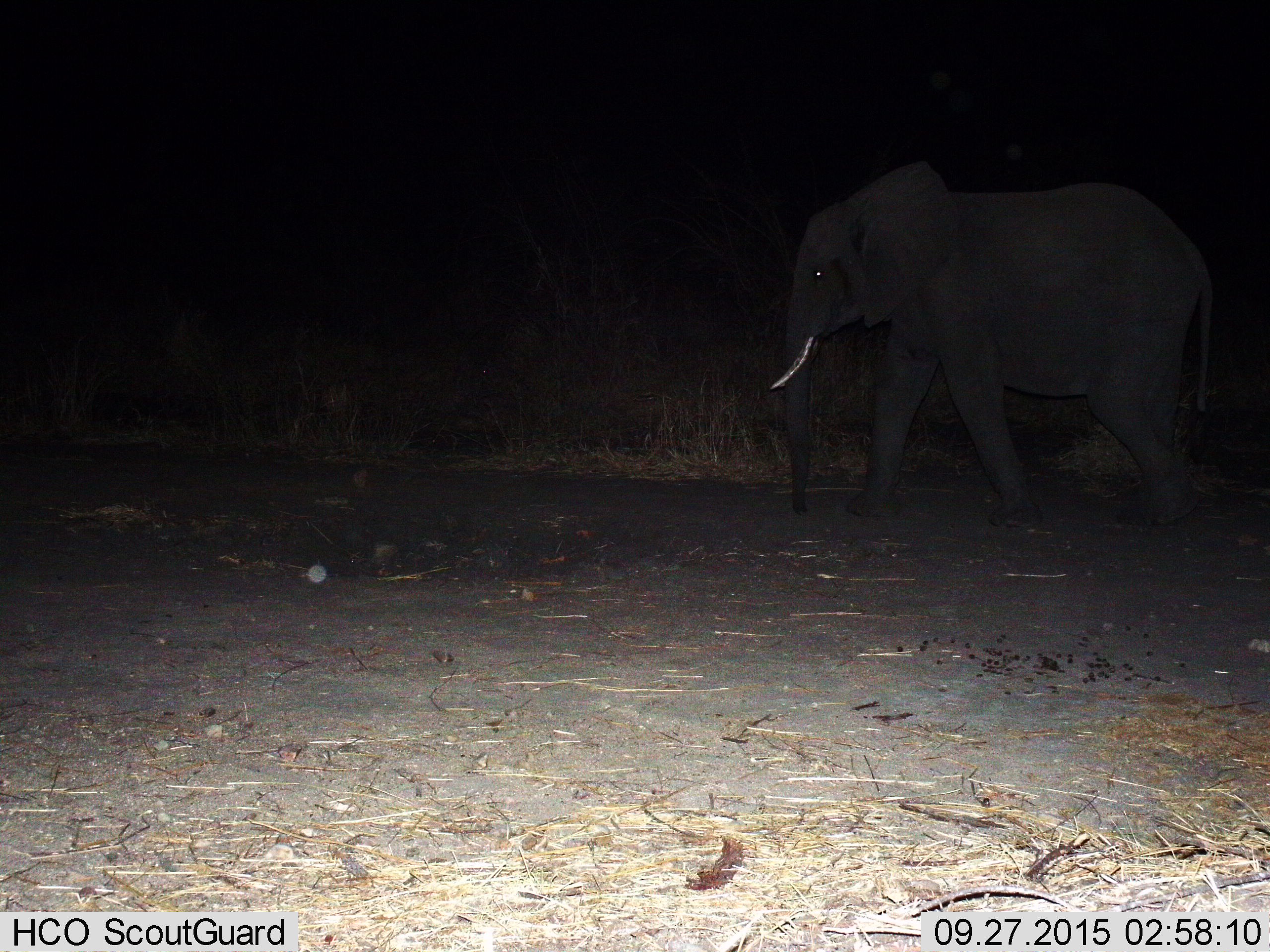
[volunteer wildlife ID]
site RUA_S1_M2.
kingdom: Animalia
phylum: Chordata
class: Mammalia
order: Proboscidea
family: Elephantidae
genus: Loxodonta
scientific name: Loxodonta africana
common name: african bush elephant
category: elephant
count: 1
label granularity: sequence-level